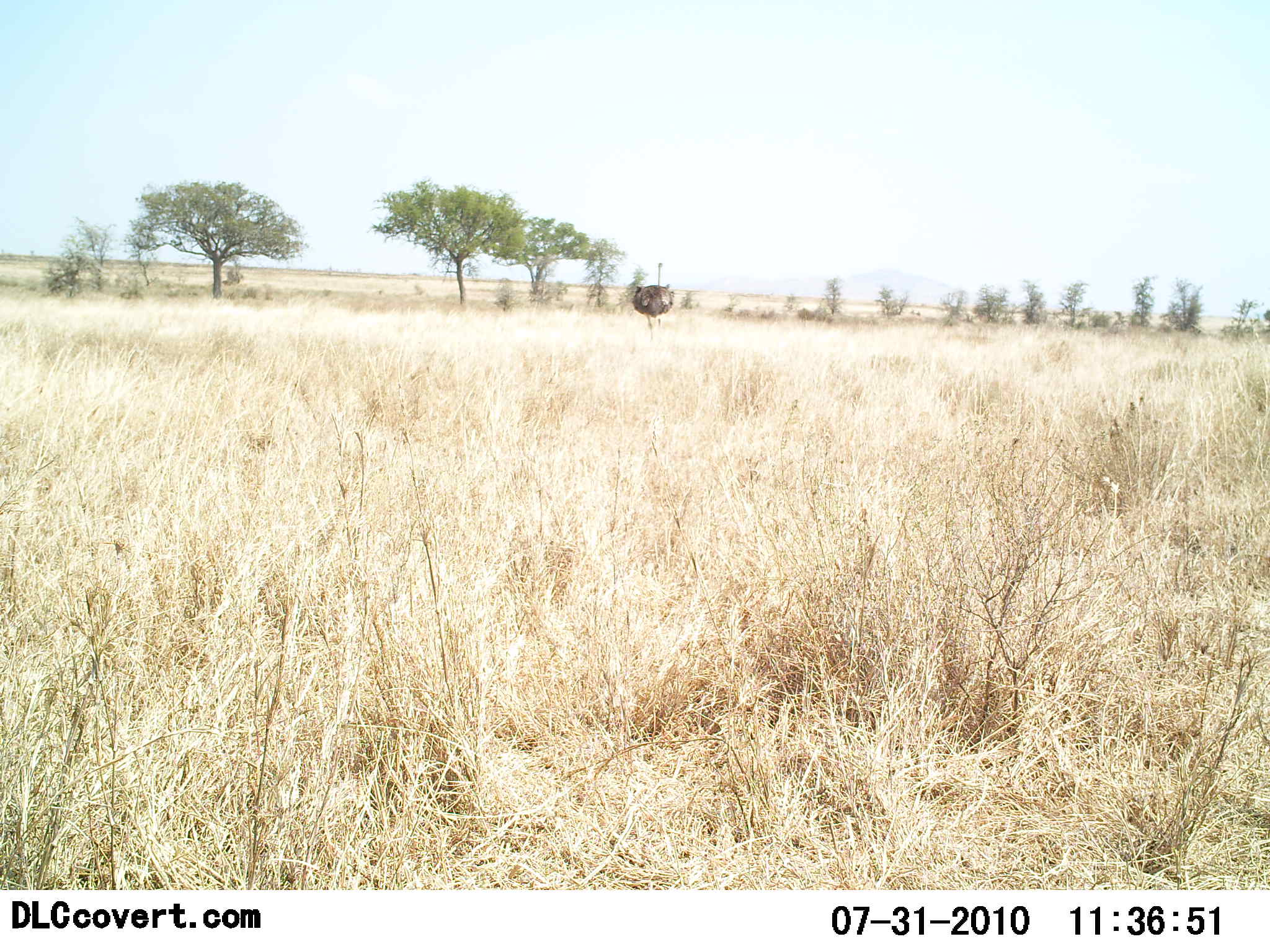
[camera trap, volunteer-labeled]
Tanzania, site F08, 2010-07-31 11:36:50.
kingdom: Animalia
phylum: Chordata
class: Aves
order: Struthioniformes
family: Struthionidae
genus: Struthio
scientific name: Struthio camelus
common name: ostrich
Ostrich (Struthio camelus), count 1. Behavior (volunteer vote fractions): standing 75%, resting 0%, moving 25%, interacting 0%. Young present (vote fraction): 0%. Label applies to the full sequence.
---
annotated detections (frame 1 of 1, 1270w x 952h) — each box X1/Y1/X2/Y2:
animal: 633/262/675/343